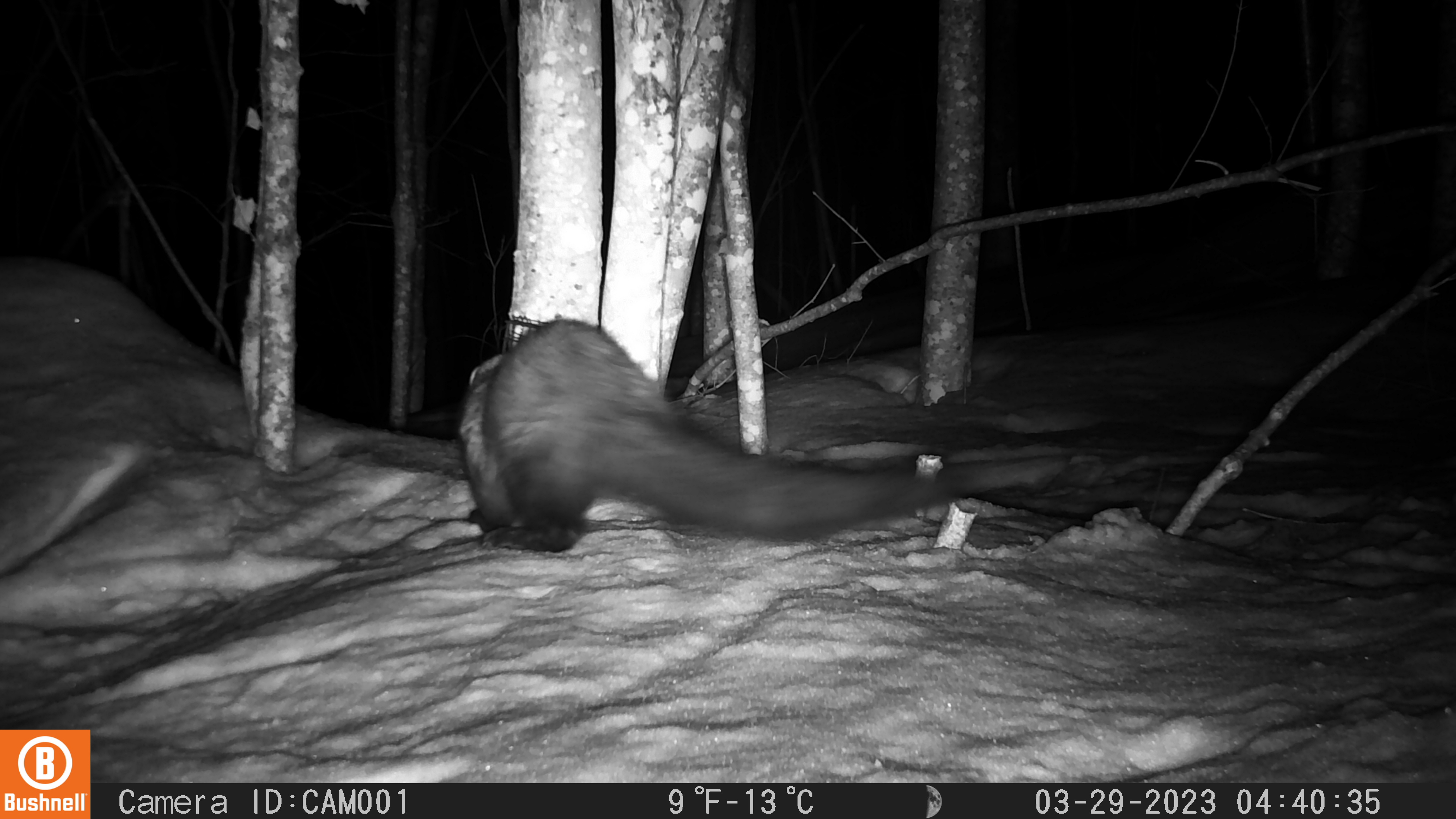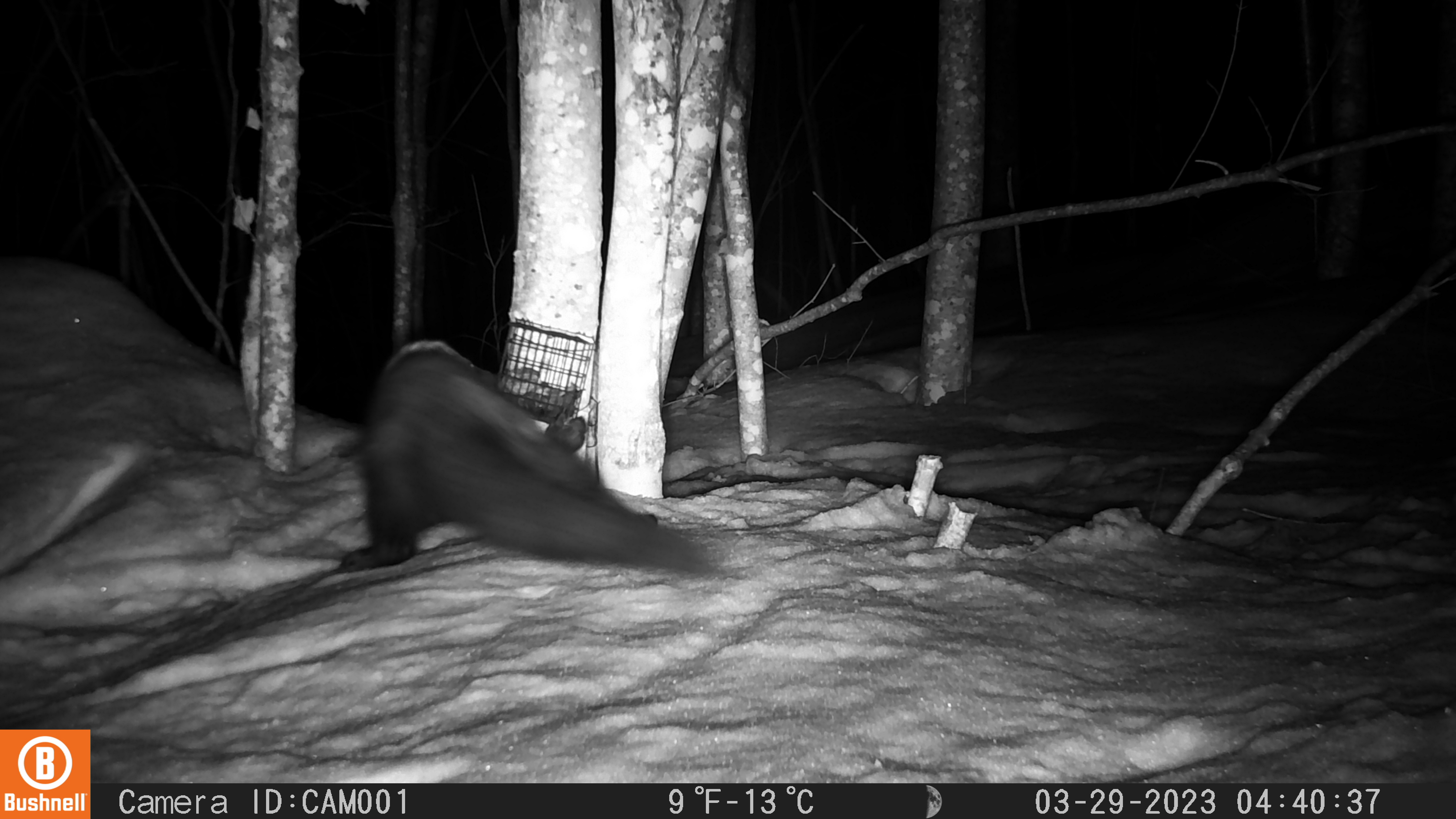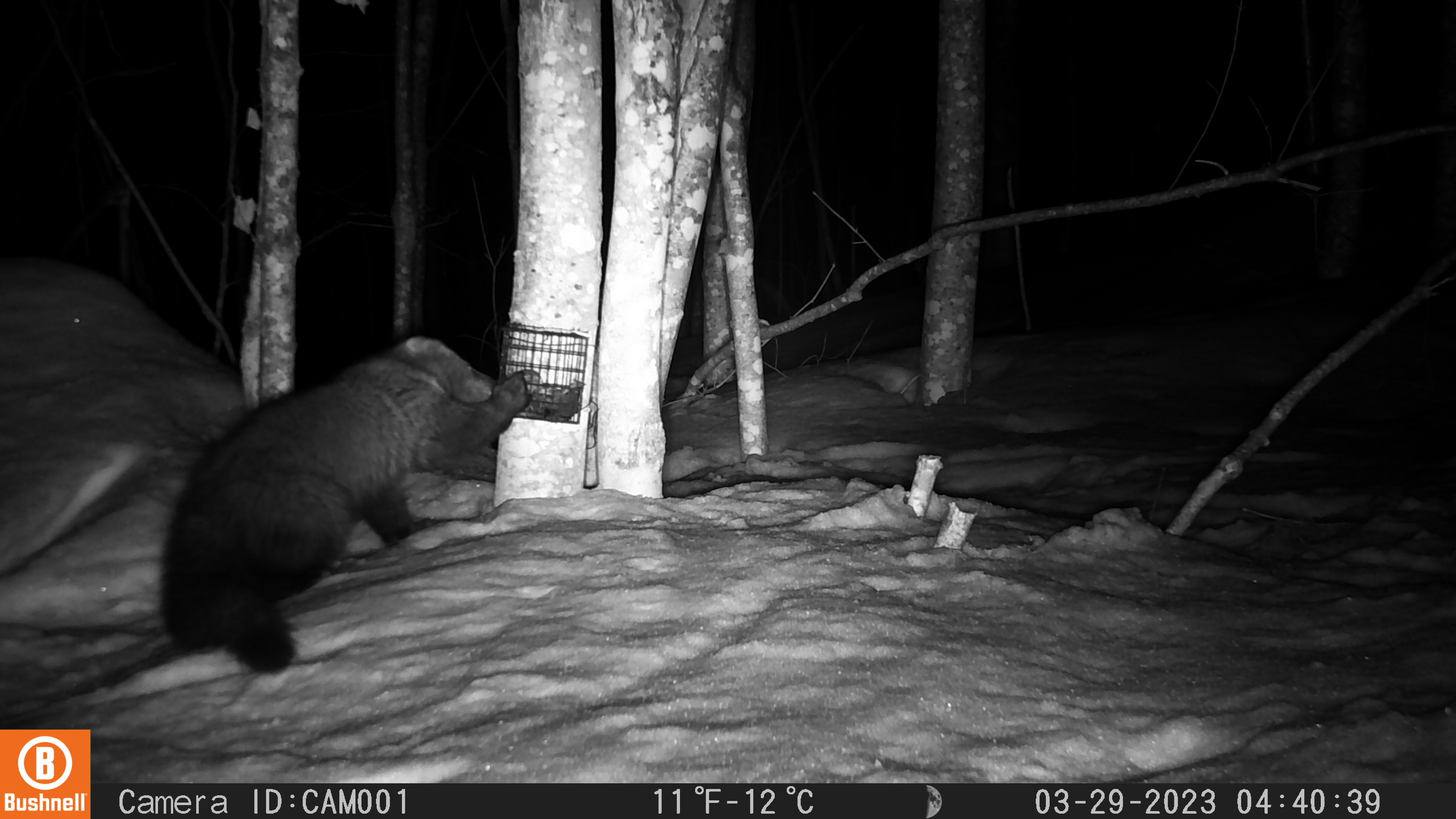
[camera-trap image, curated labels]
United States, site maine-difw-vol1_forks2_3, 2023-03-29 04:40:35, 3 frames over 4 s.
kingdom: Animalia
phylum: Chordata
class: Mammalia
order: Carnivora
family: Mustelidae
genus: Pekania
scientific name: Pekania pennanti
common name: fisher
Fisher (Pekania pennanti).